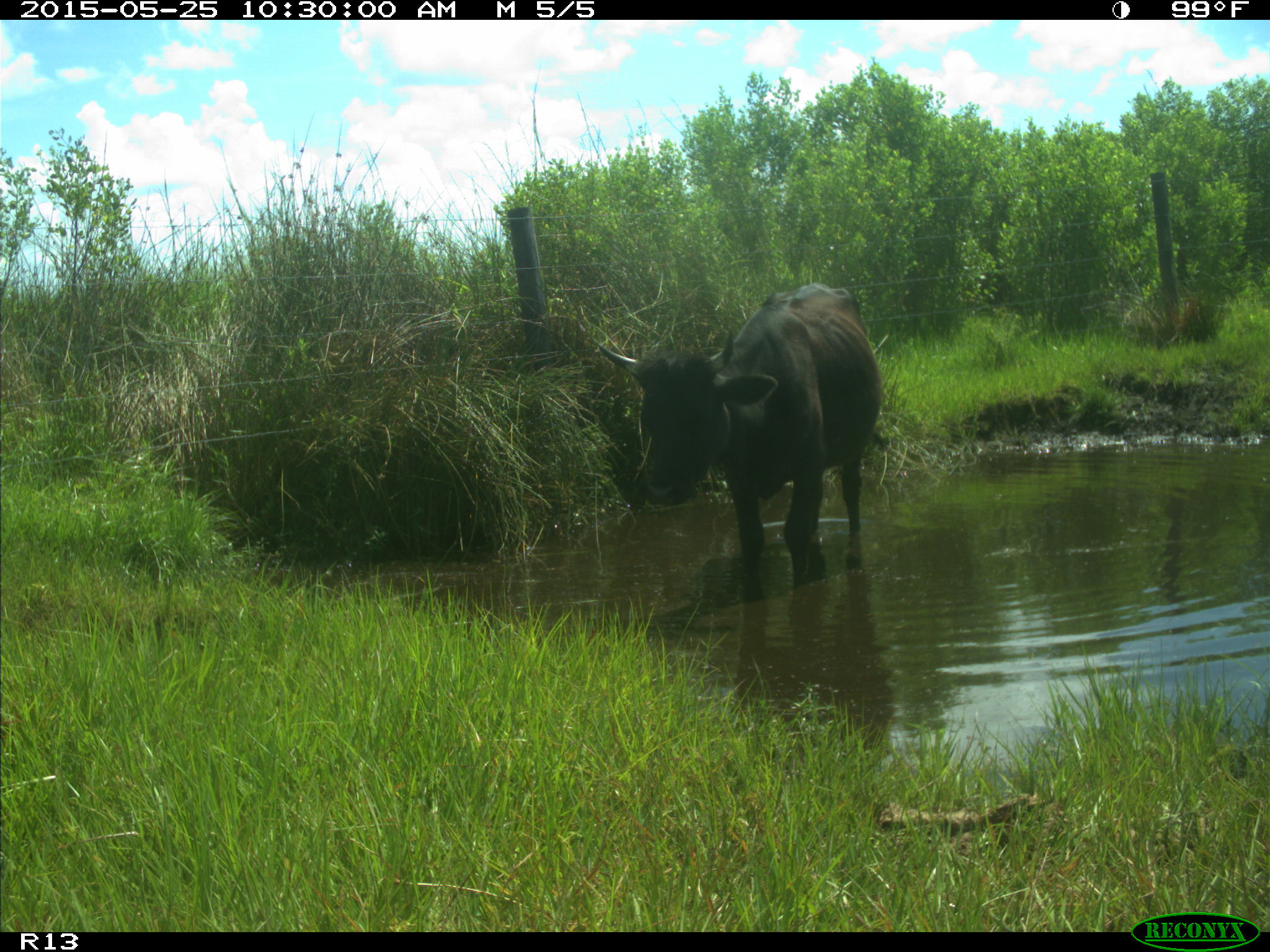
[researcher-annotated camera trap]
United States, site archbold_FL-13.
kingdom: Animalia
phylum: Chordata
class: Mammalia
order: Artiodactyla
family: Bovidae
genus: Bos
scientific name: Bos taurus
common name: domestic cow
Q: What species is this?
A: Bos taurus (domestic cow).